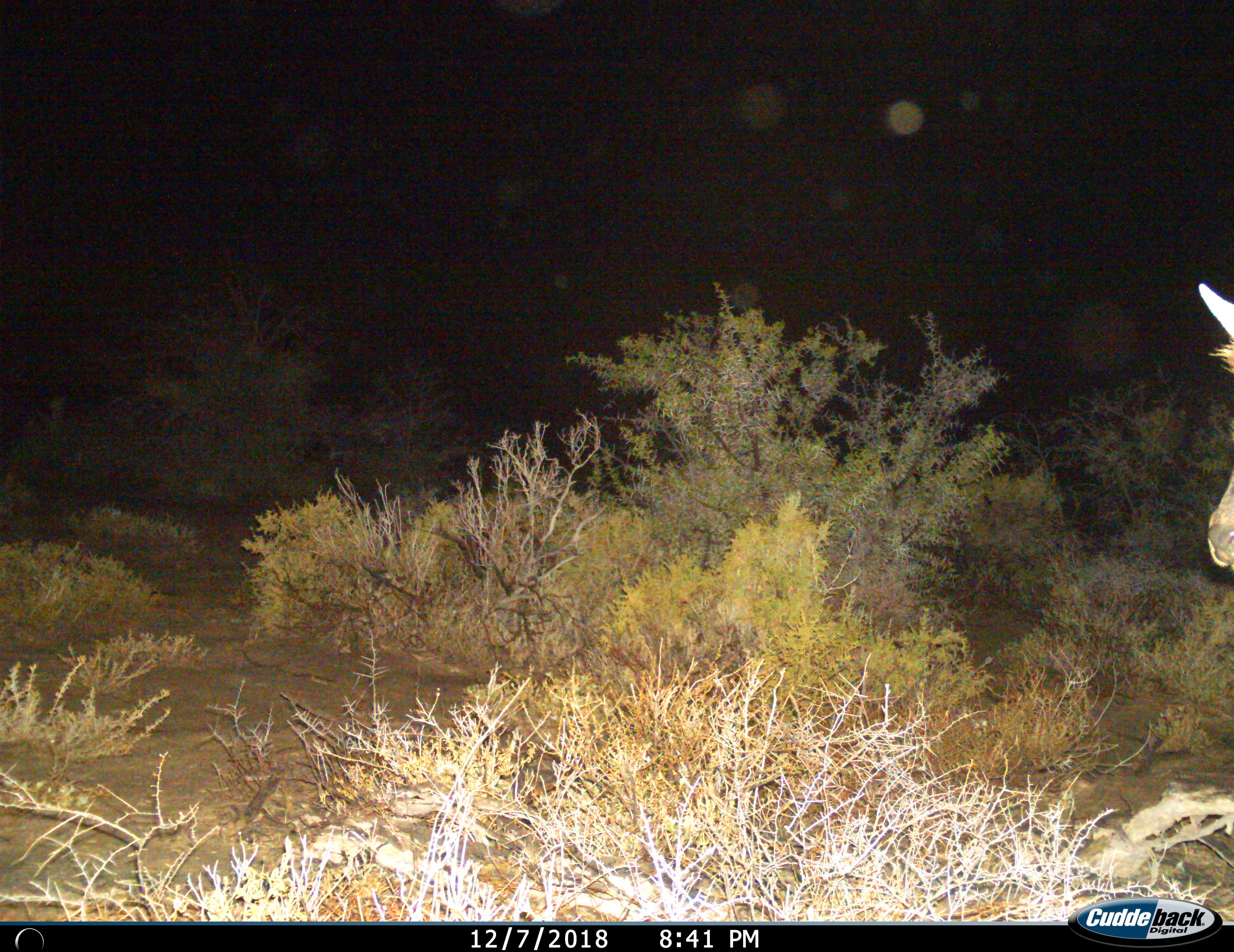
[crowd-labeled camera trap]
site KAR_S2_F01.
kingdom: Animalia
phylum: Chordata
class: Mammalia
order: Artiodactyla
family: Bovidae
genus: Tragelaphus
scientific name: Tragelaphus oryx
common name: eland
Eland (Tragelaphus oryx), count 1. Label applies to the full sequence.